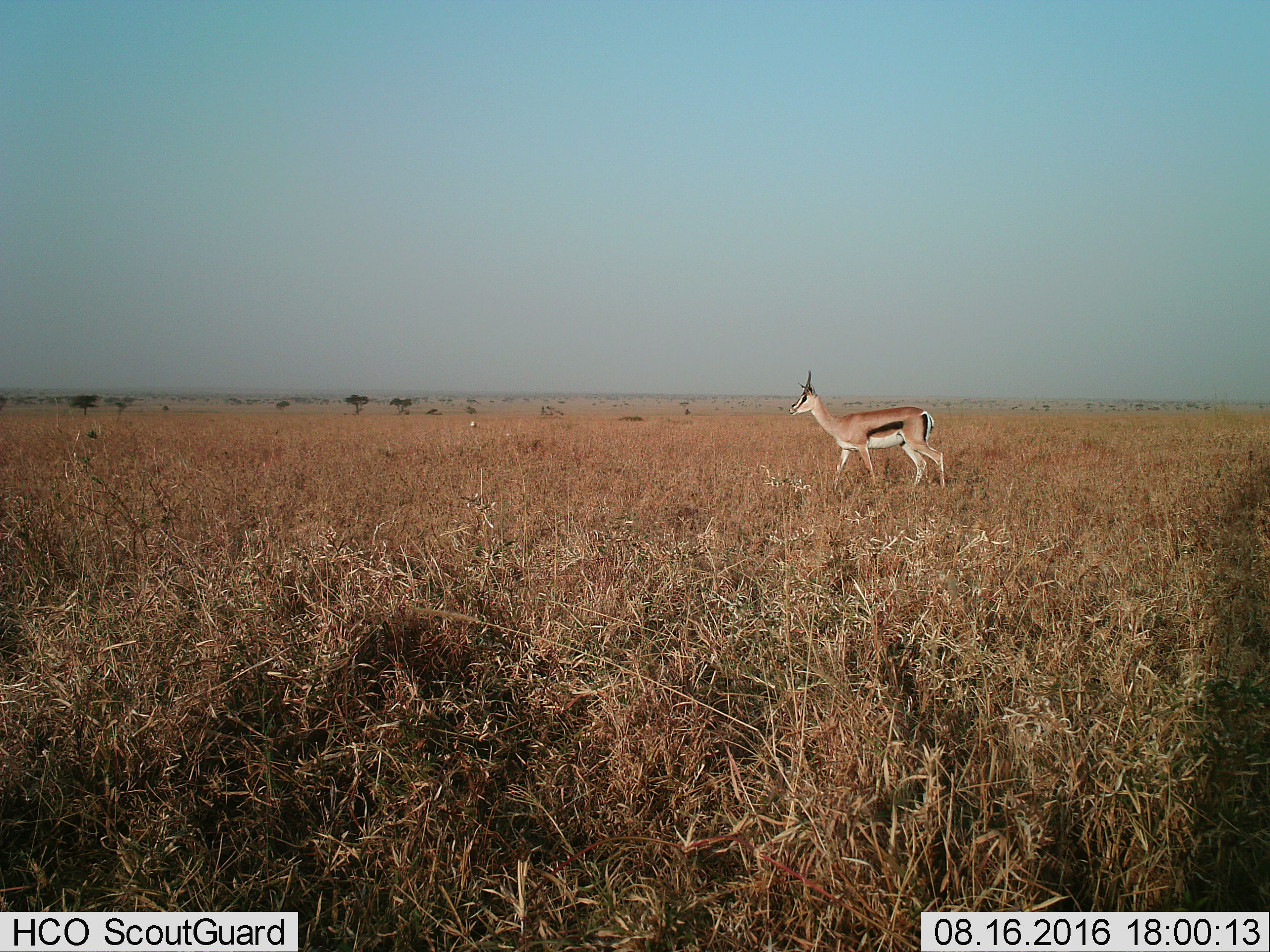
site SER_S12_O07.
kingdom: Animalia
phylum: Chordata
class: Mammalia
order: Artiodactyla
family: Bovidae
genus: Eudorcas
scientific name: Eudorcas thomsonii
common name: thomson's gazelle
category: gazellethomsons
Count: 1.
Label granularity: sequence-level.